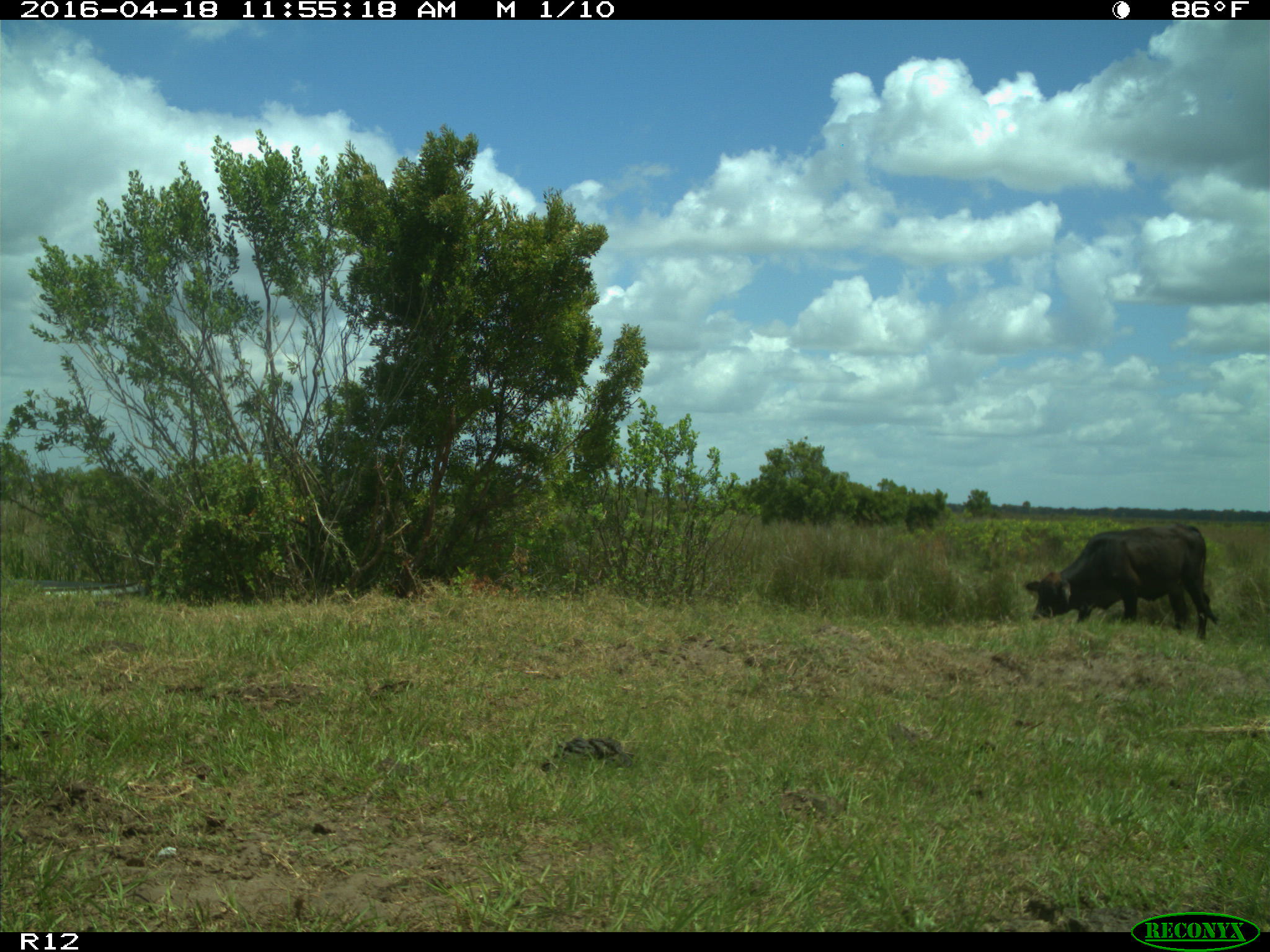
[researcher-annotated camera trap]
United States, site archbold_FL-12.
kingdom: Animalia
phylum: Chordata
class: Mammalia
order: Artiodactyla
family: Bovidae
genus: Bos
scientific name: Bos taurus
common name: domestic cow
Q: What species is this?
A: Bos taurus (domestic cow).